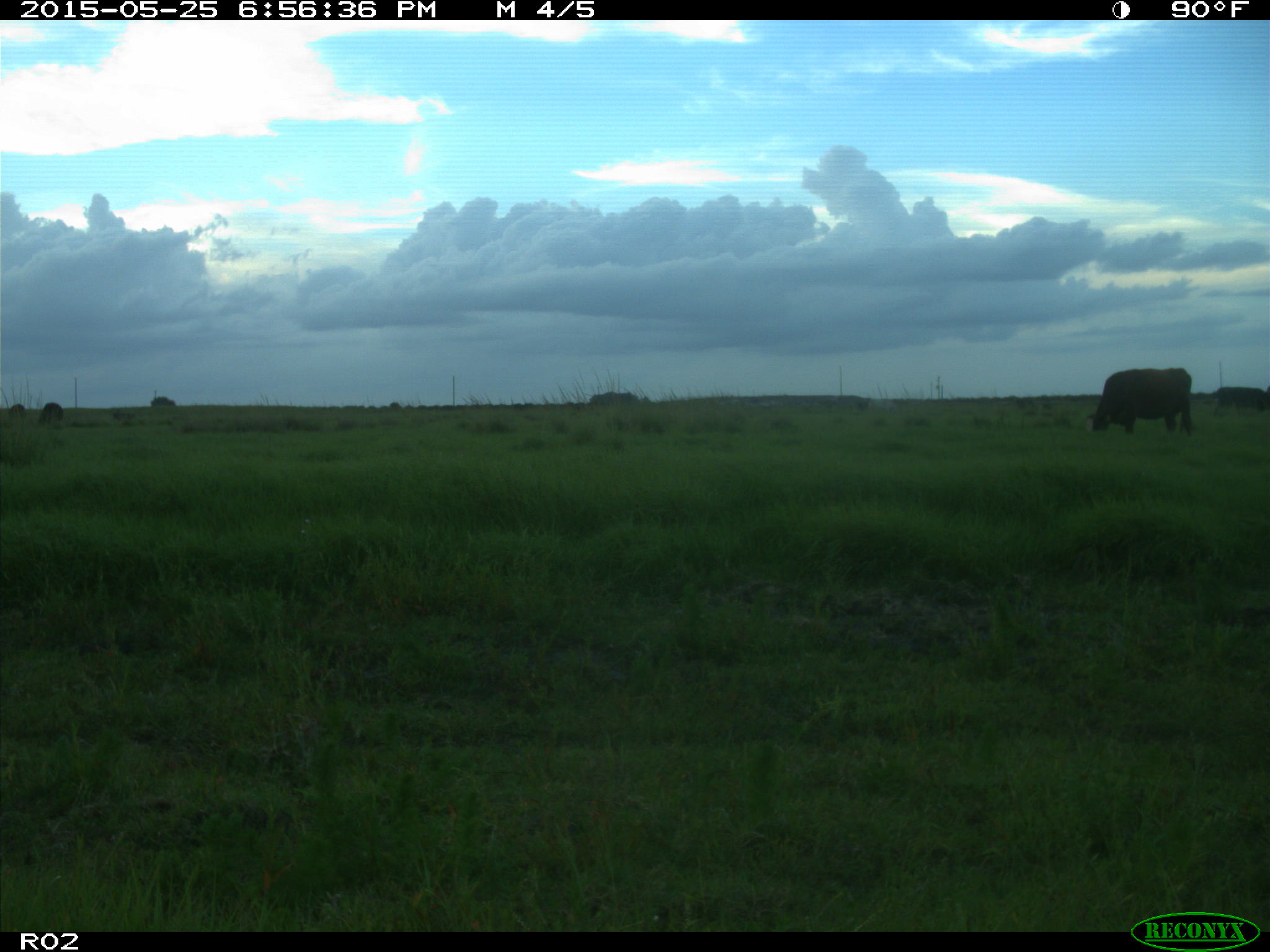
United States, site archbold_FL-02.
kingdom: Animalia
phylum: Chordata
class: Mammalia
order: Artiodactyla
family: Bovidae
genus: Bos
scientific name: Bos taurus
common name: domestic cow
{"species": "Bos taurus (domestic cow)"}